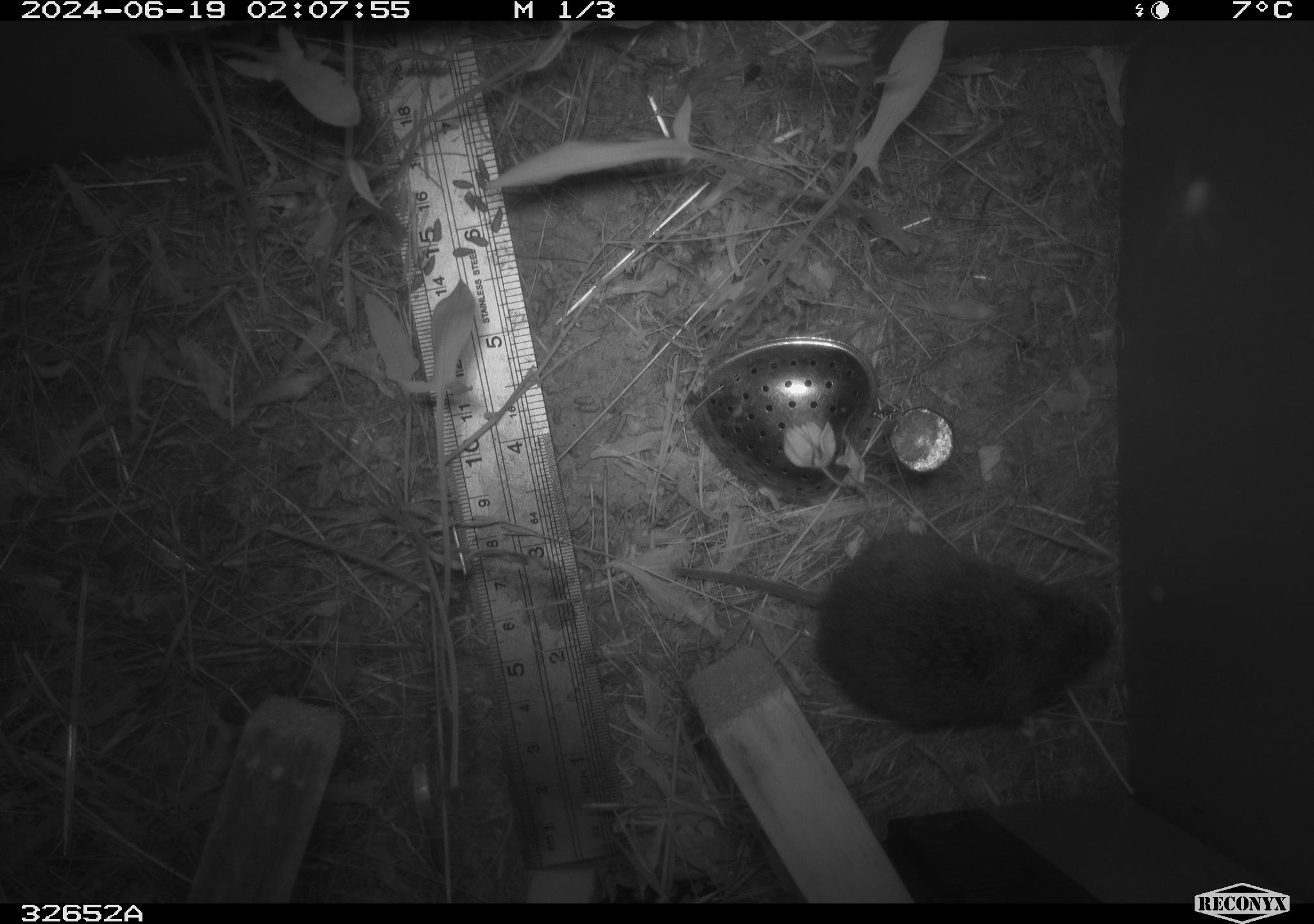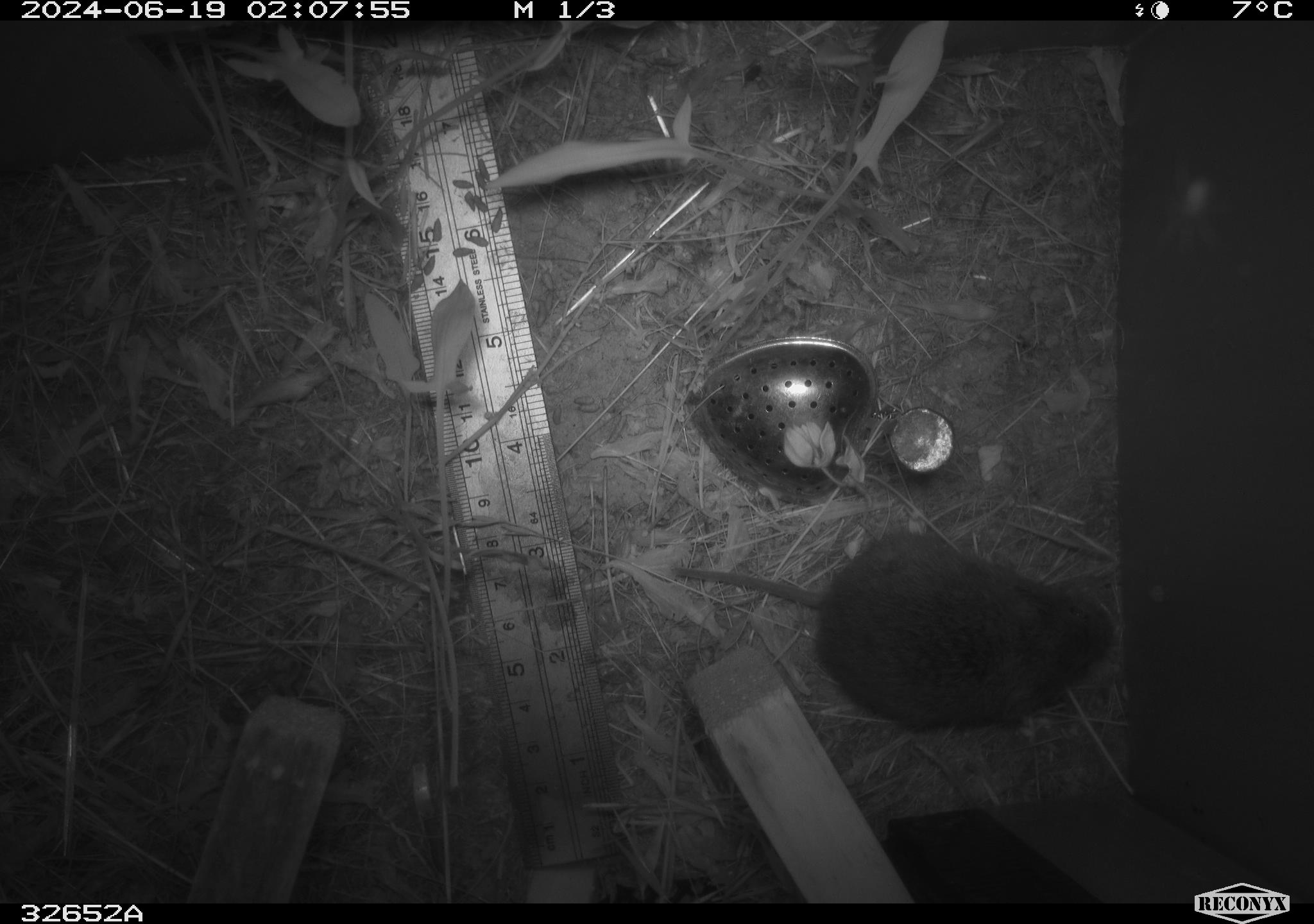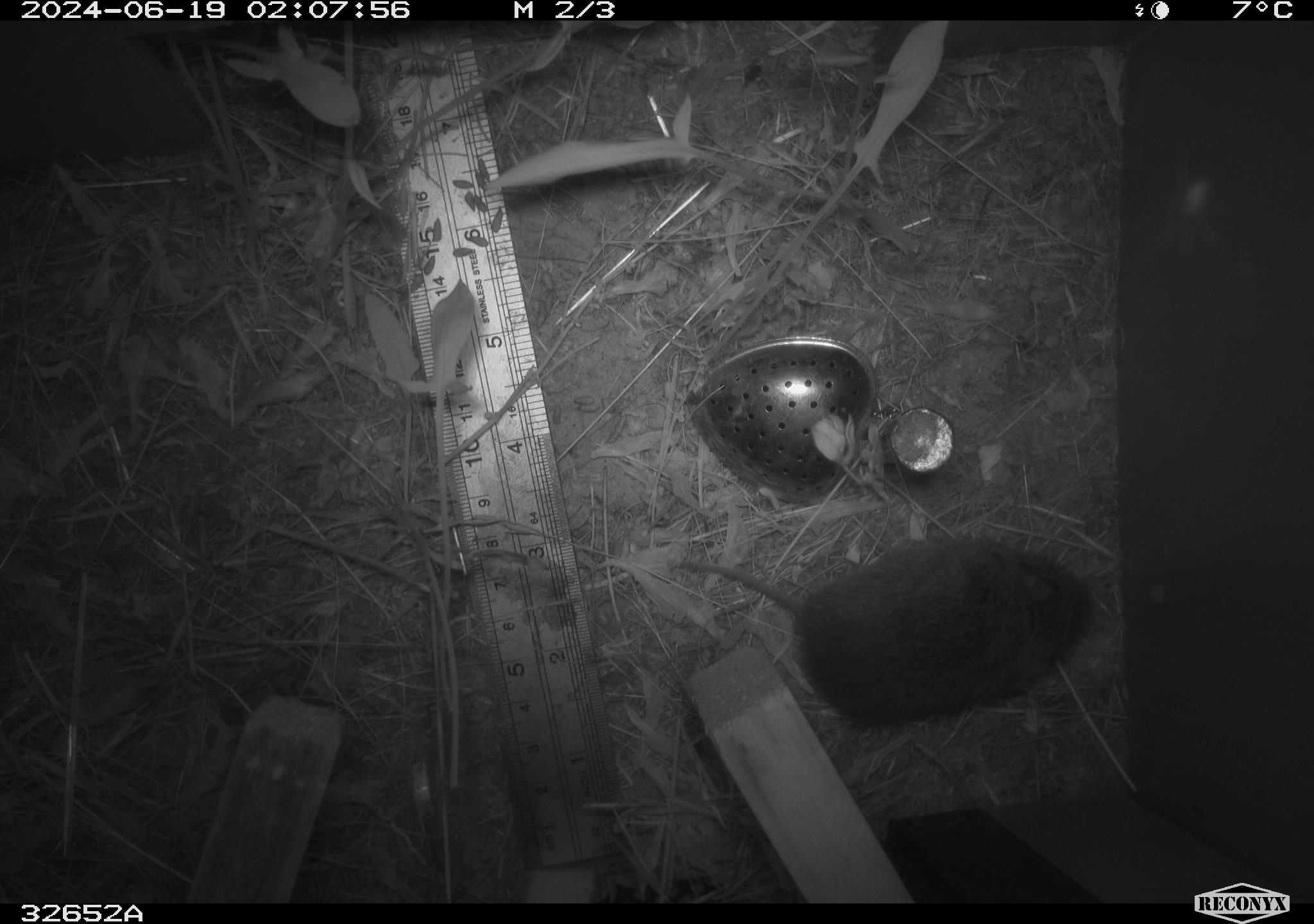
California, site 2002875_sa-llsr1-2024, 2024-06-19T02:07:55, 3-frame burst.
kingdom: Animalia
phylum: Chordata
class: Mammalia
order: Rodentia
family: Cricetidae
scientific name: Arvicolinae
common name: voles, lemmings, and muskrats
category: arvicolinae subfamily